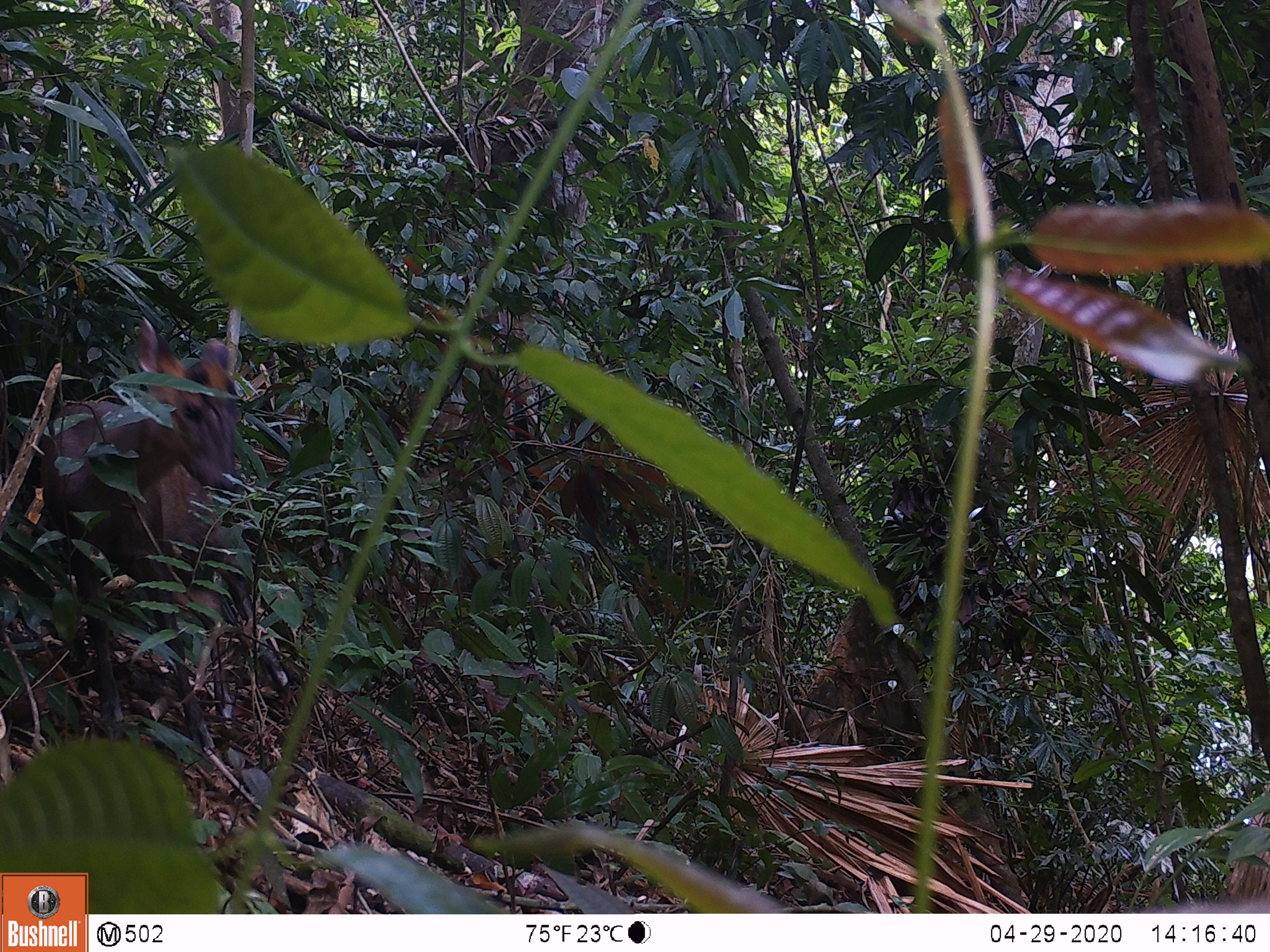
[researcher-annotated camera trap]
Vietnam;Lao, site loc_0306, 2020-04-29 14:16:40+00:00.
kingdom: Animalia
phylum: Chordata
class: Mammalia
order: Artiodactyla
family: Cervidae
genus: Muntiacus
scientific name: Muntiacus rooseveltorum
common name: roosevelt's muntjac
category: roosevelts muntjac group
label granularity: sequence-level